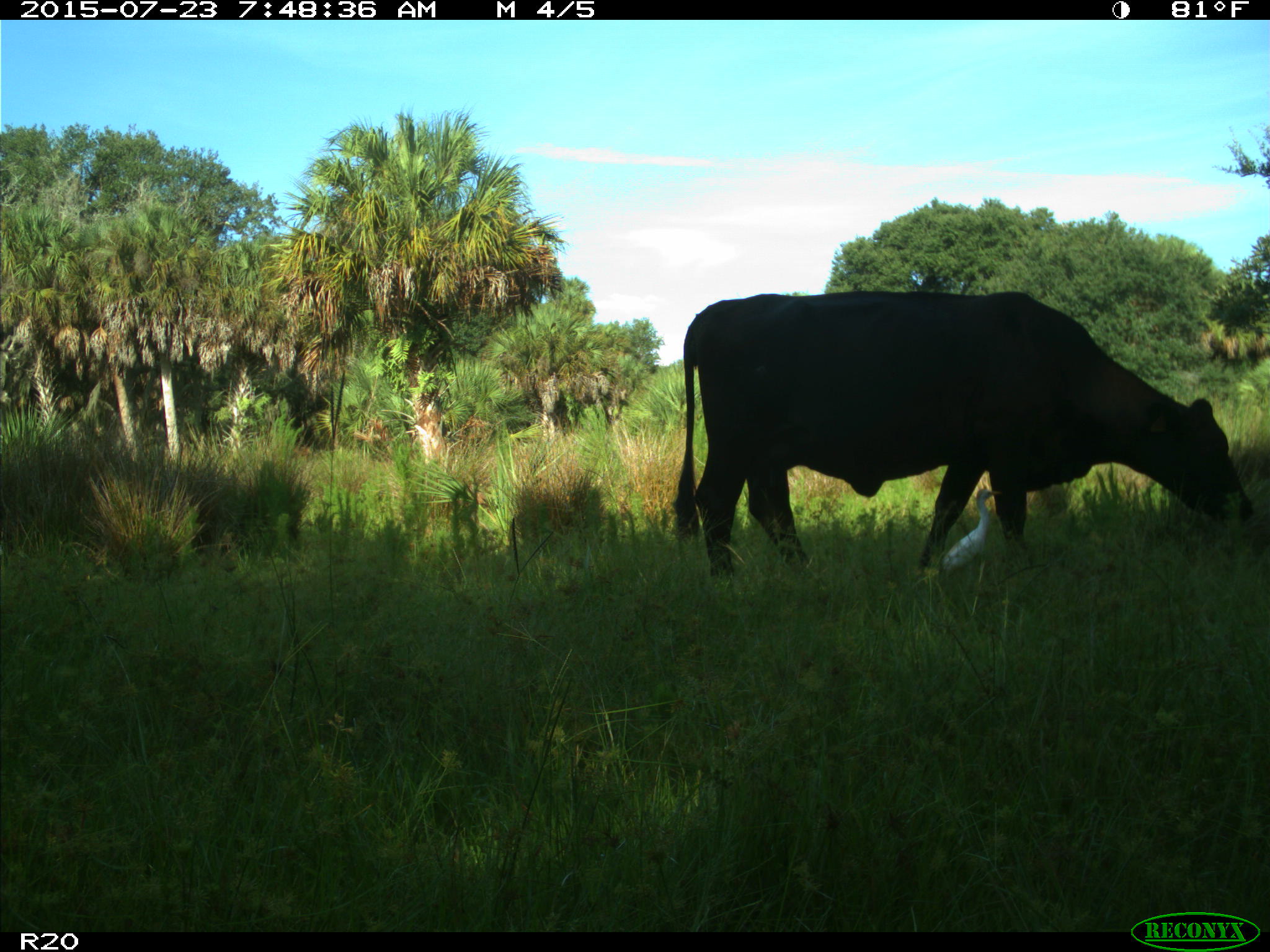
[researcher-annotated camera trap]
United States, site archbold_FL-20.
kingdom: Animalia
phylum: Chordata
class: Mammalia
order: Artiodactyla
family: Bovidae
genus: Bos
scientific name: Bos taurus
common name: domestic cow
Bos taurus (domestic cow).